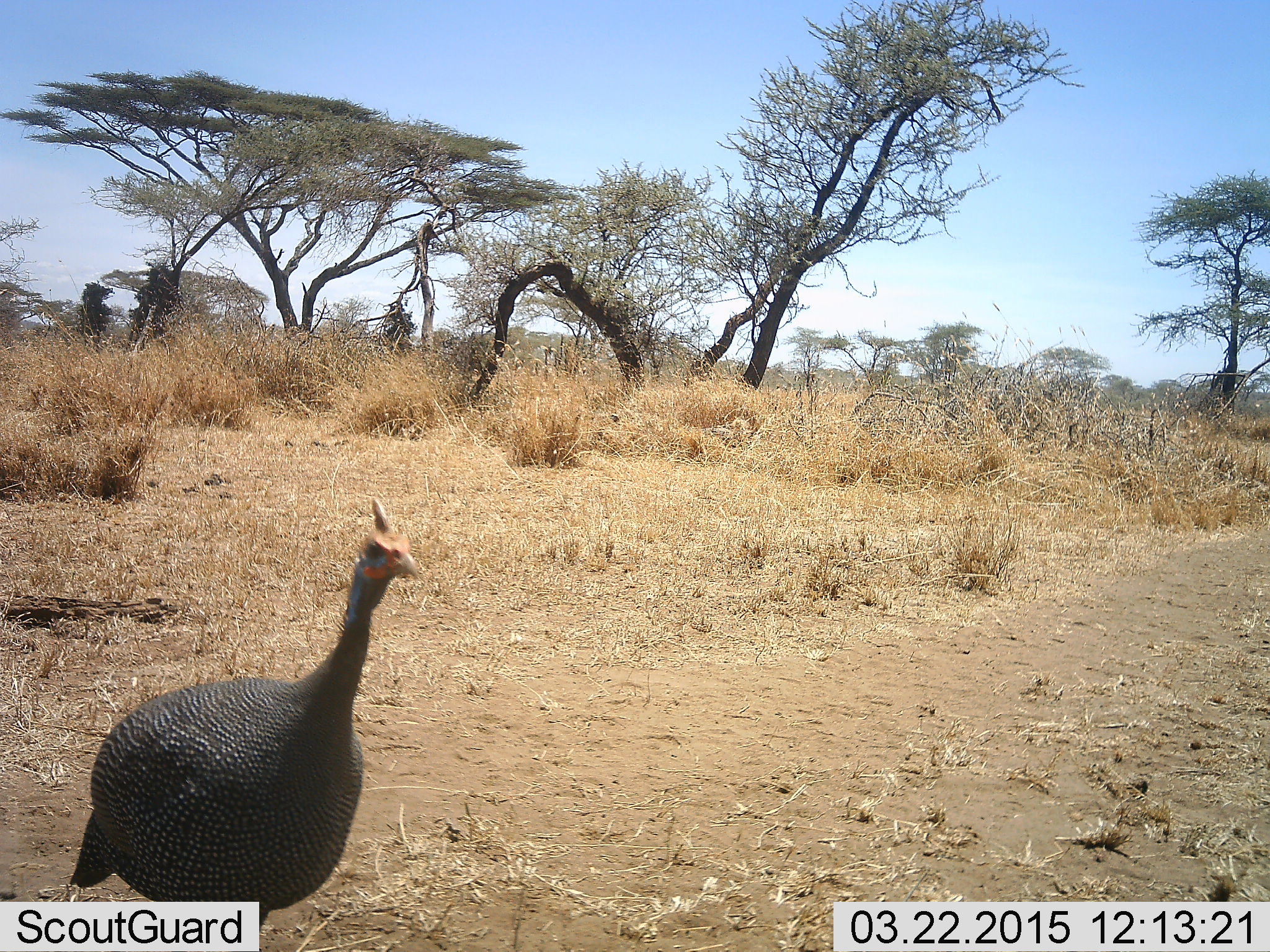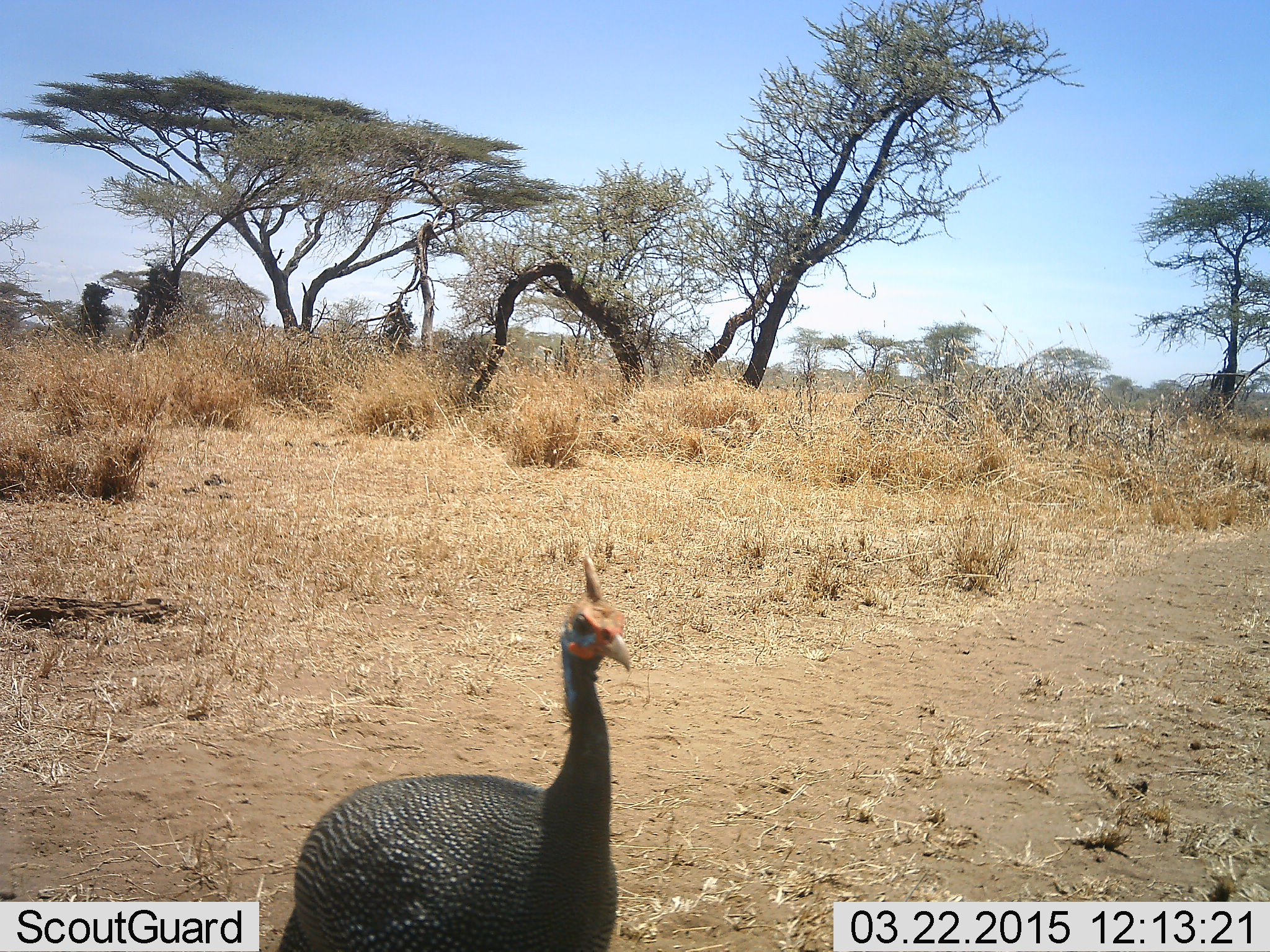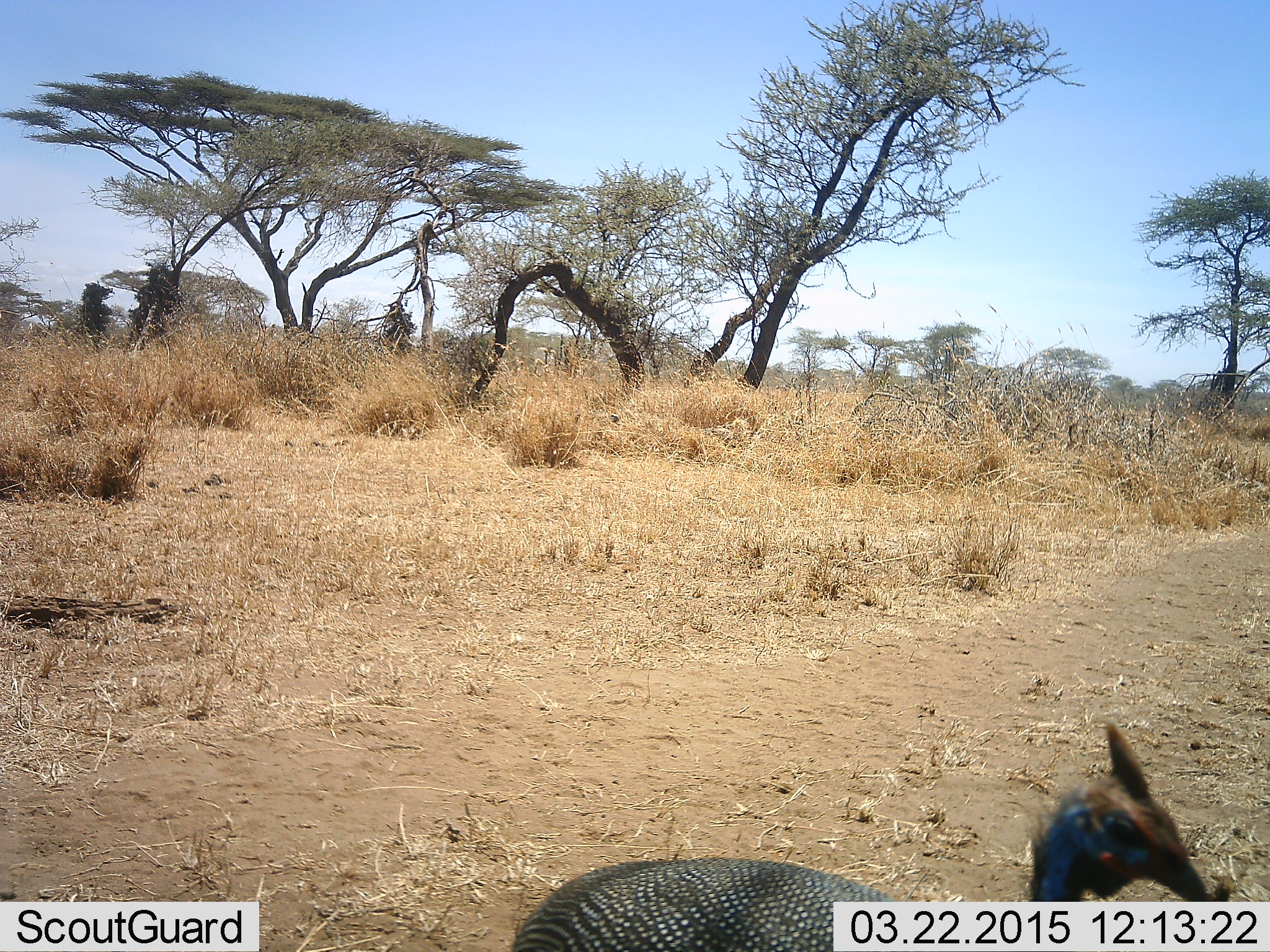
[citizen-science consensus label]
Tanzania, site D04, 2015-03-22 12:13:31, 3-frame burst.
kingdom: Animalia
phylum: Chordata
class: Aves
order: Galliformes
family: Numididae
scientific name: Numididae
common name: guinea fowl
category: guineafowl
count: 1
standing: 10%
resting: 0%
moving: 100%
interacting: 0%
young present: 0%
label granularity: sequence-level